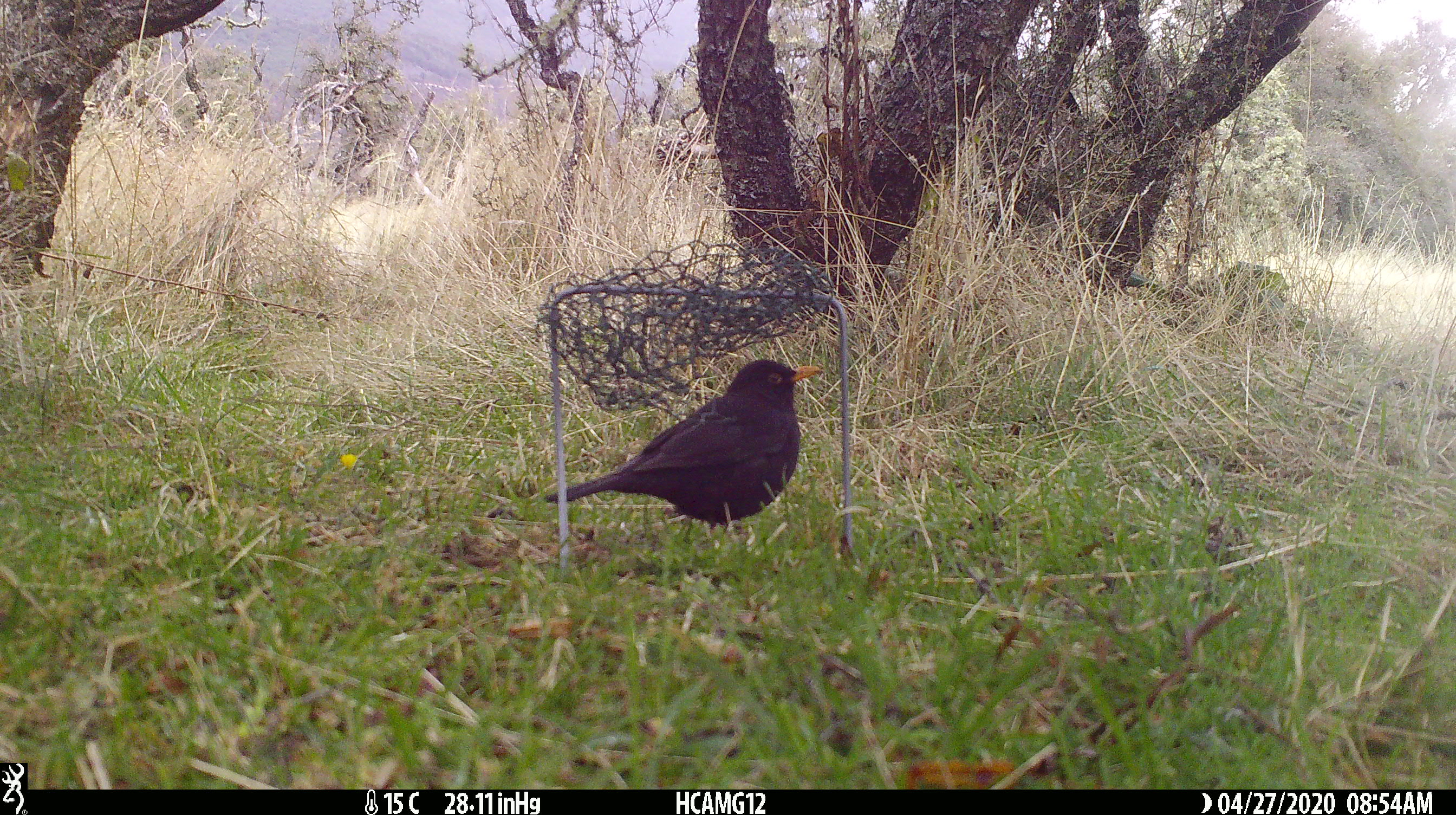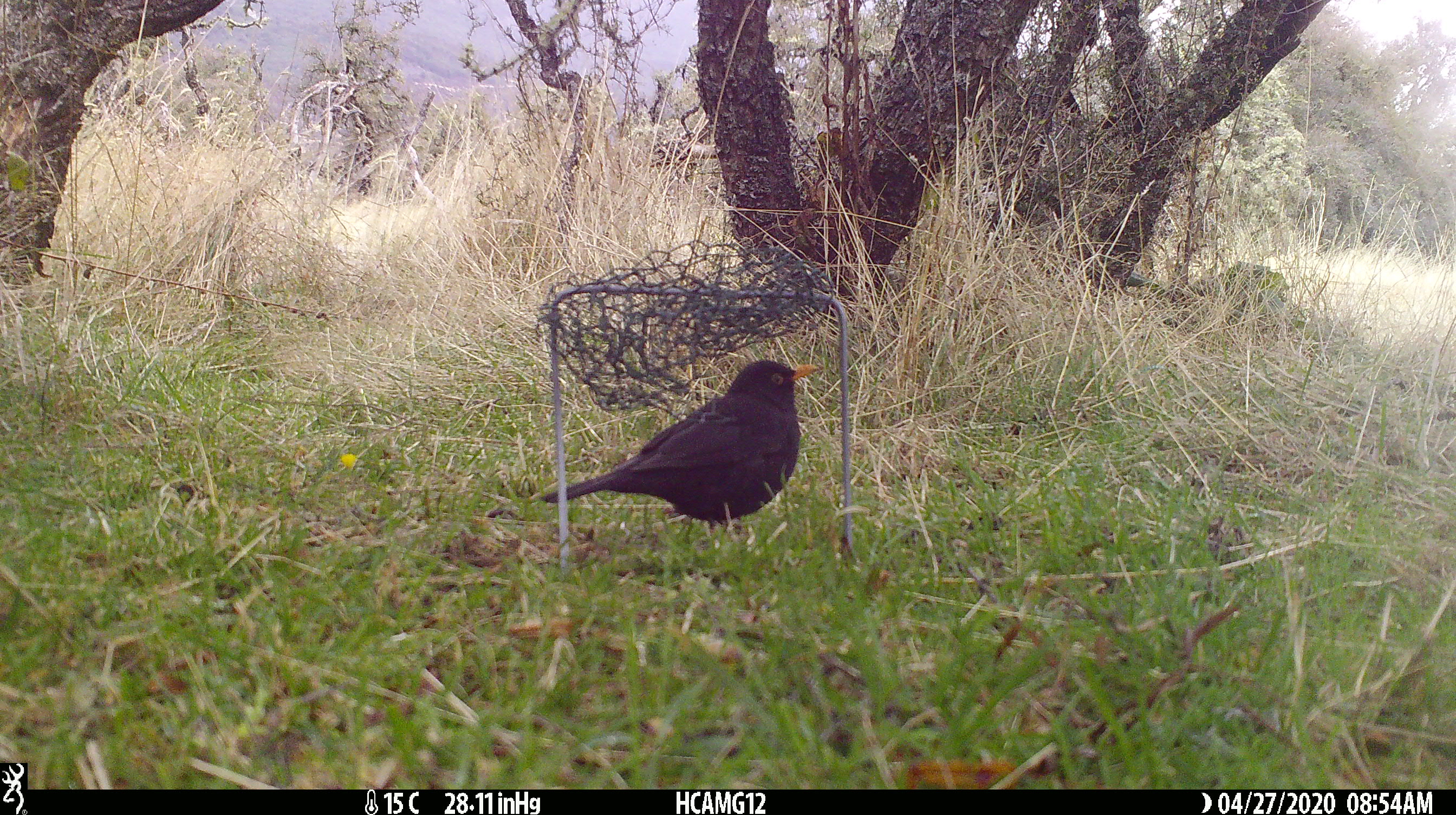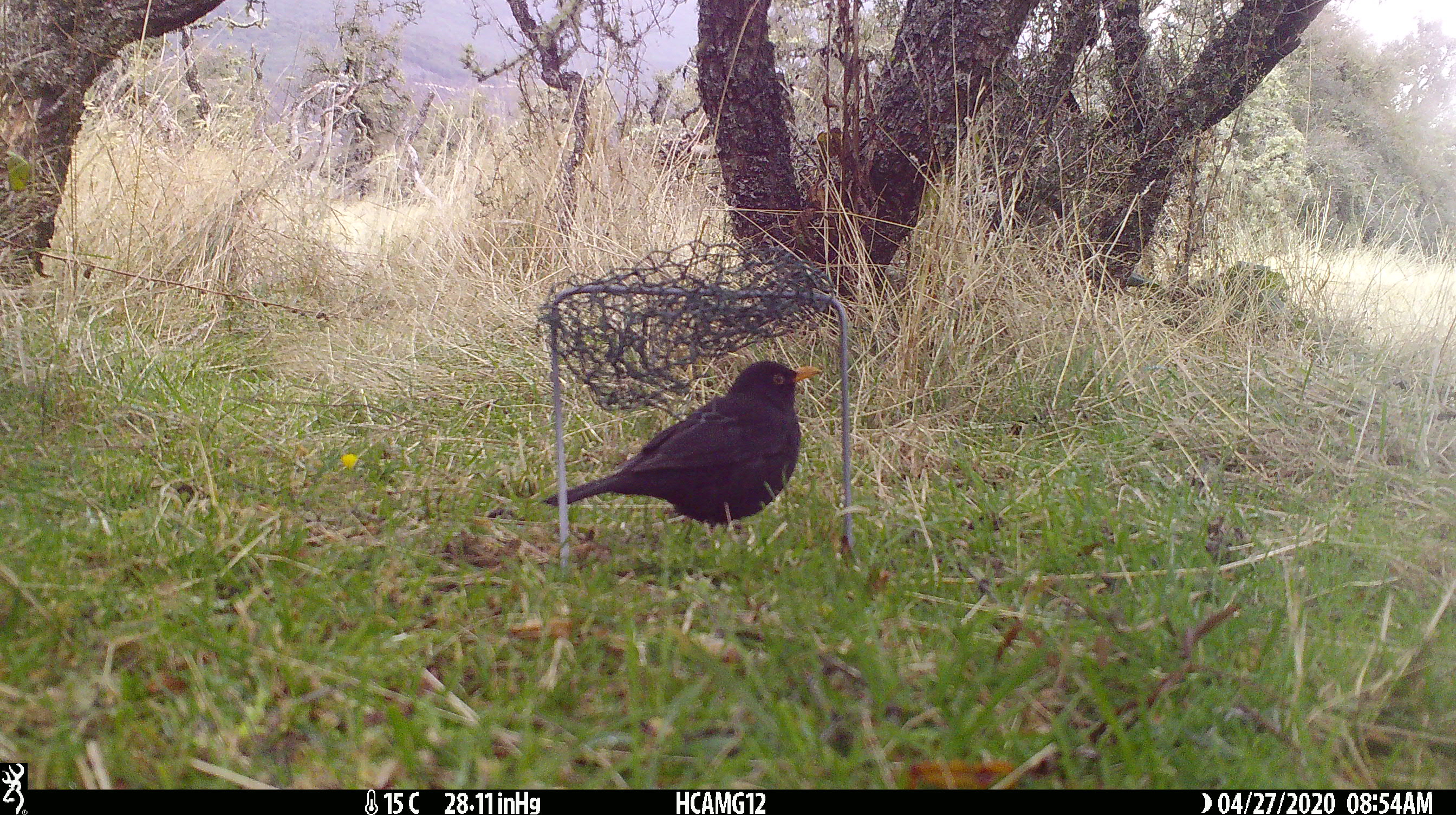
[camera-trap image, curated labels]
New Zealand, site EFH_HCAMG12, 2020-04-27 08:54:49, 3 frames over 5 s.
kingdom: Animalia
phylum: Chordata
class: Aves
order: Passeriformes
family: Turdidae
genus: Turdus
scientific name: Turdus merula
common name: eurasian blackbird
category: blackbird